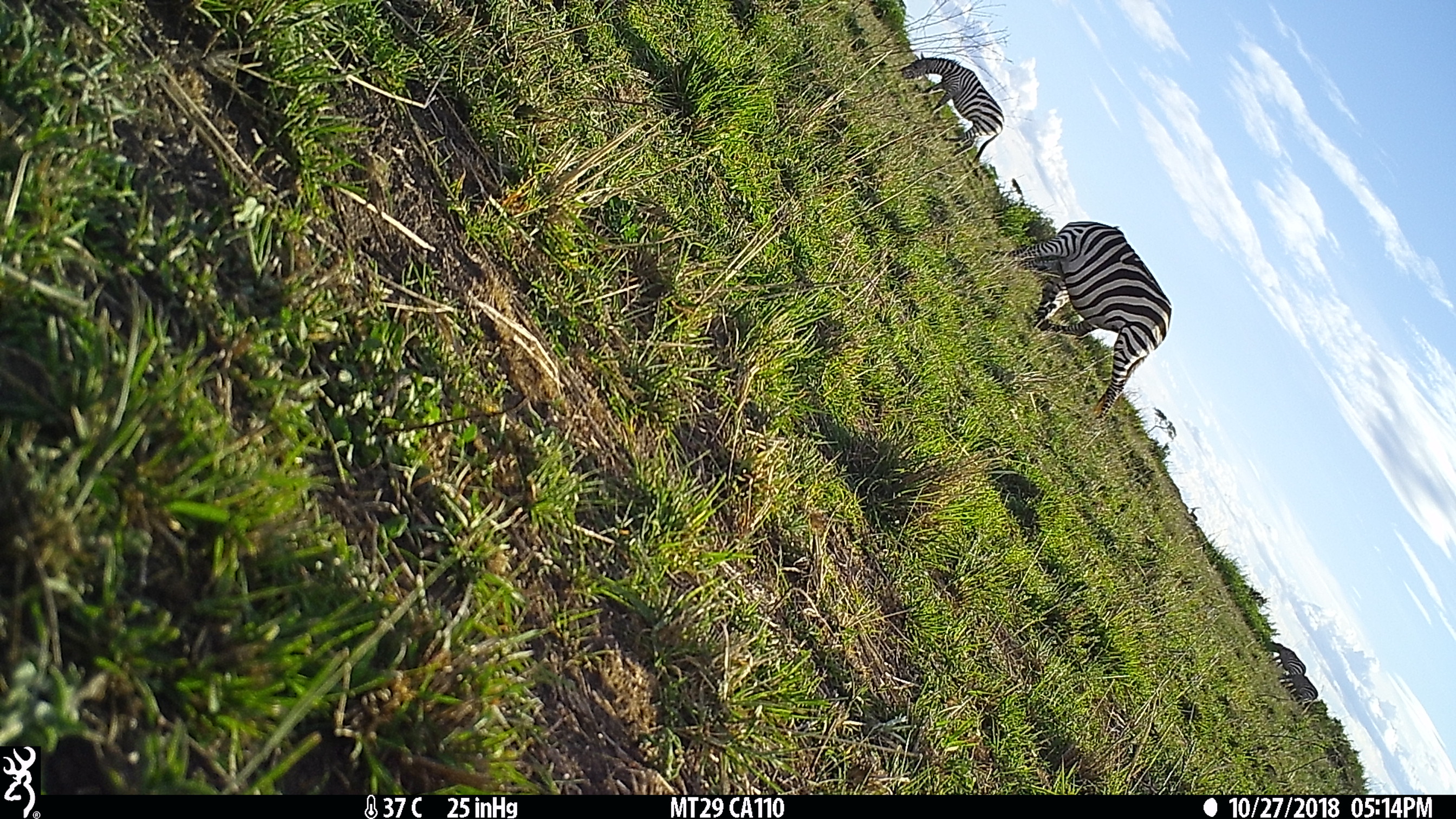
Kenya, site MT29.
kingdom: Animalia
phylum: Chordata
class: Mammalia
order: Perissodactyla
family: Equidae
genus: Equus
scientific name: Equus quagga burchellii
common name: burchell's zebra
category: zebra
Zebra (burchell's zebra) (Equus quagga burchellii).